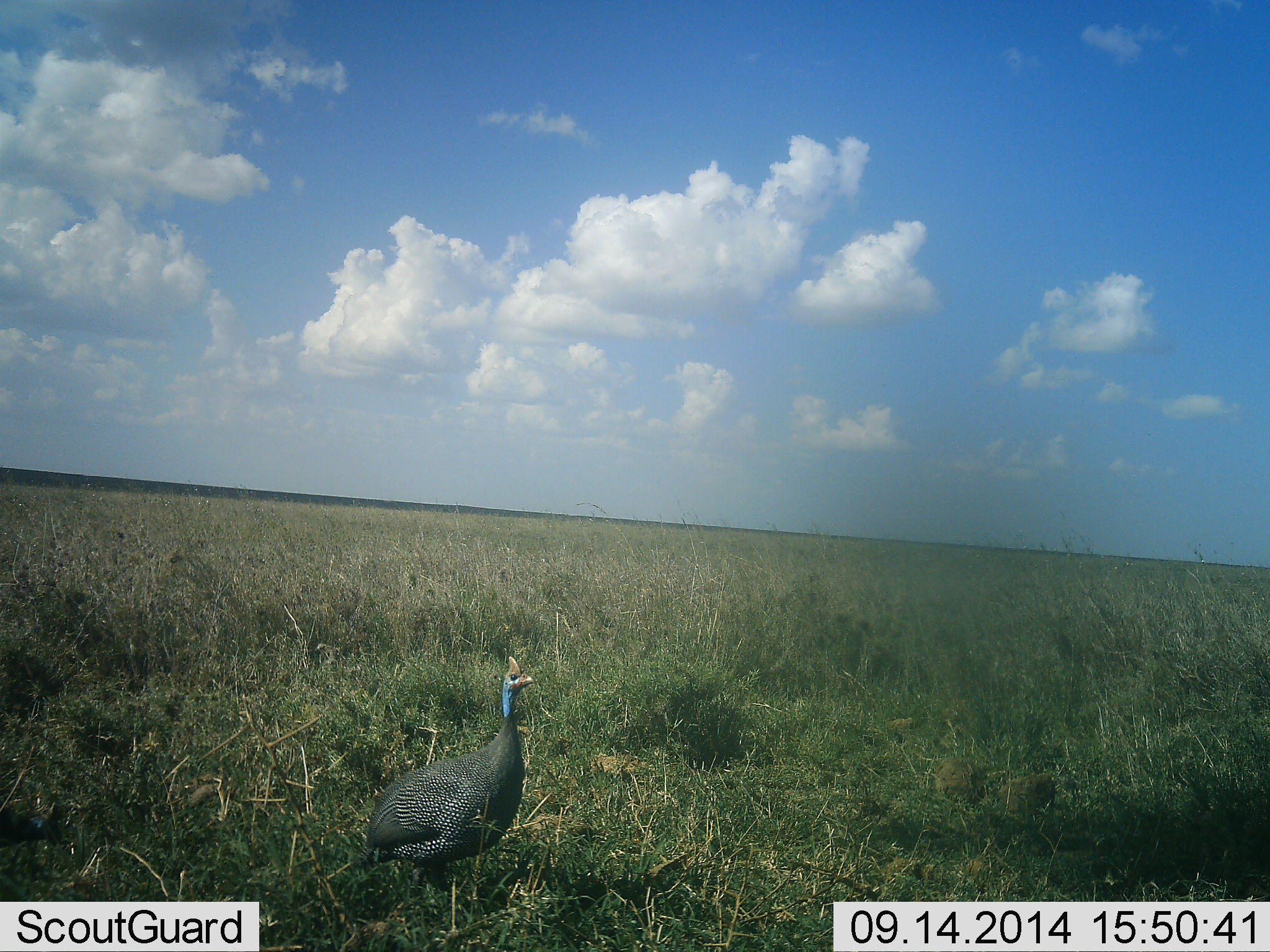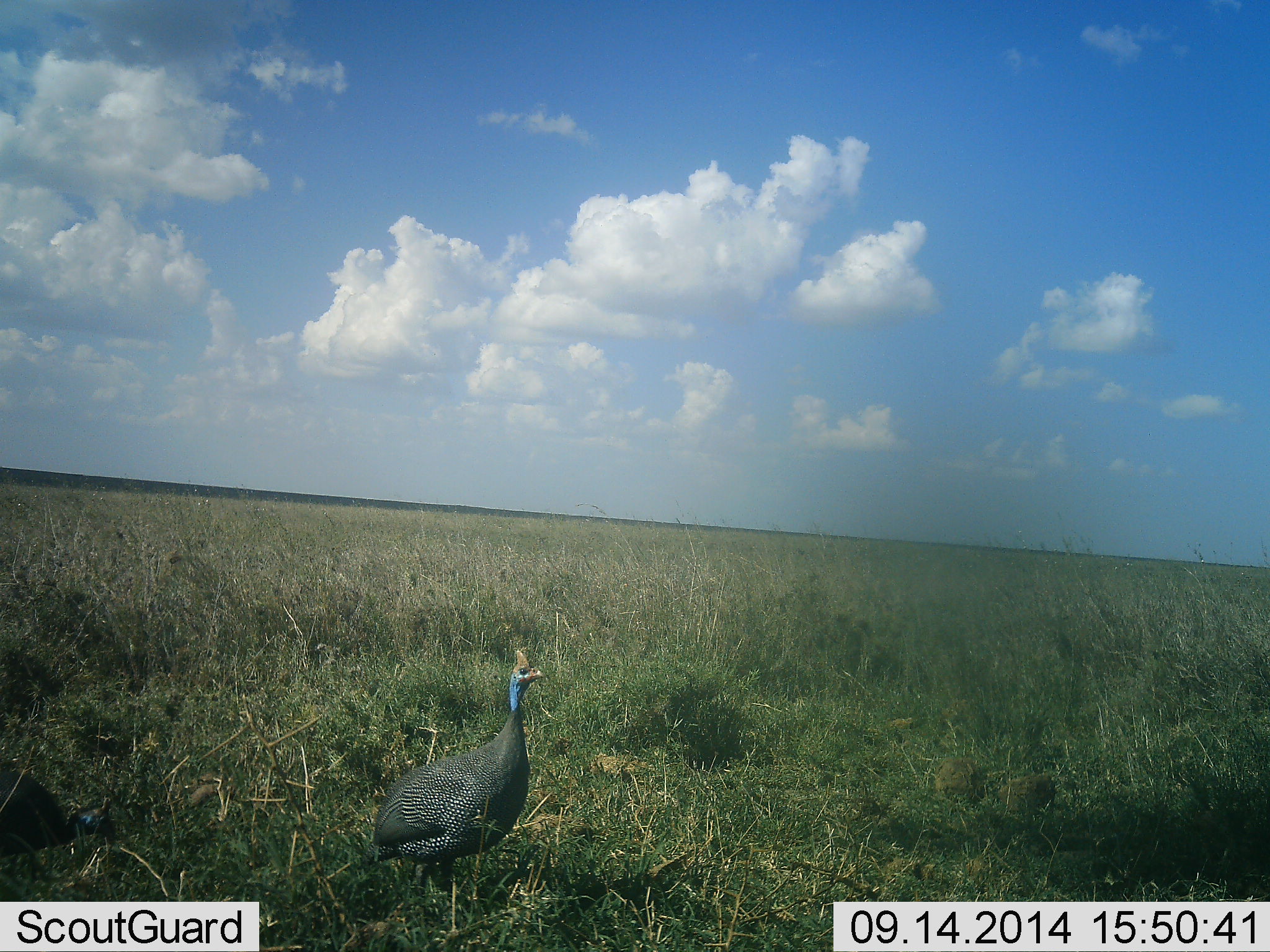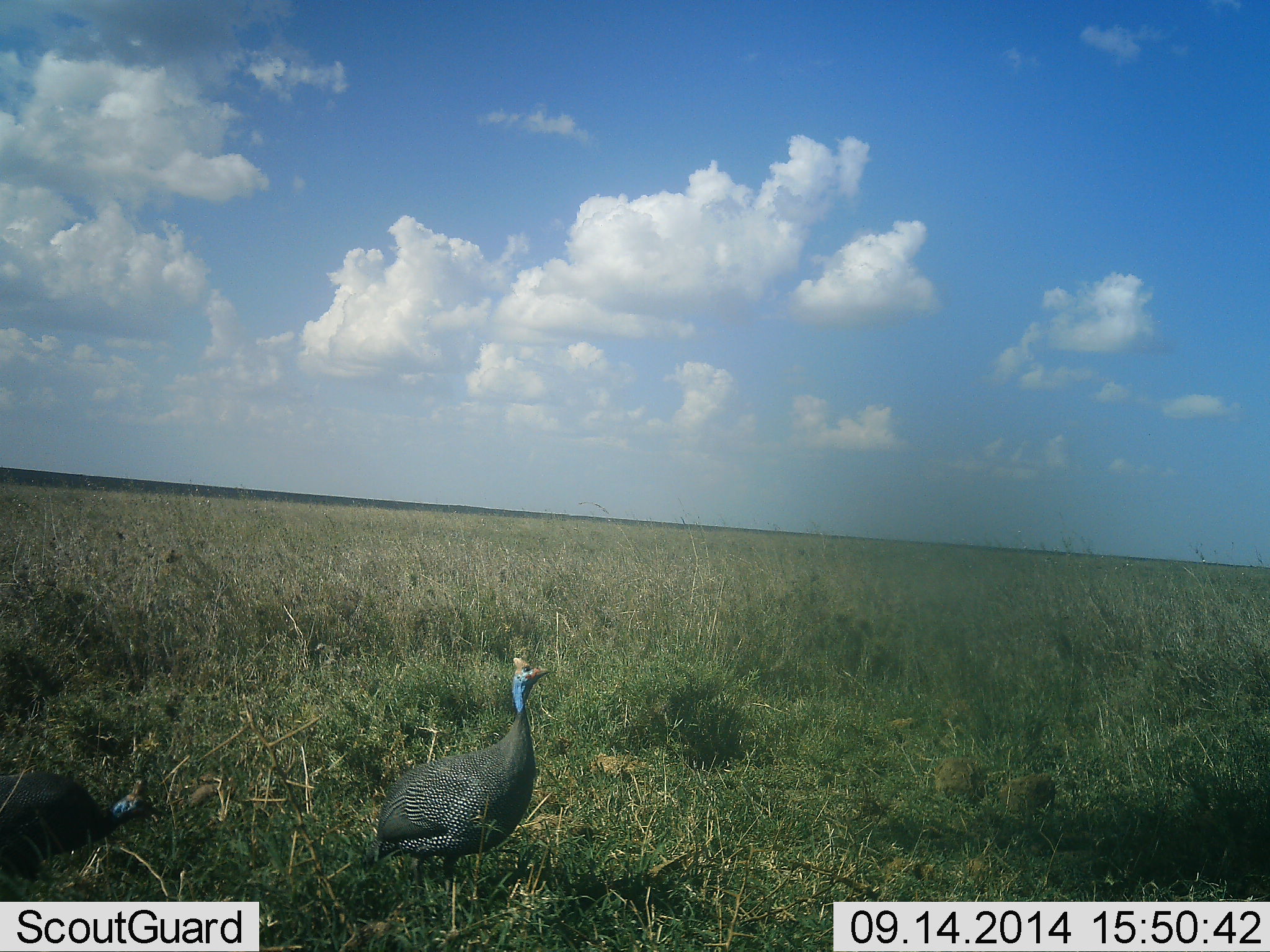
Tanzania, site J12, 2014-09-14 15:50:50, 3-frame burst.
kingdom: Animalia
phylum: Chordata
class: Aves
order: Galliformes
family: Numididae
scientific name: Numididae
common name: guinea fowl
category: guineafowl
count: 2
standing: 60%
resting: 0%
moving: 60%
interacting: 0%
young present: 0%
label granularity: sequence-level